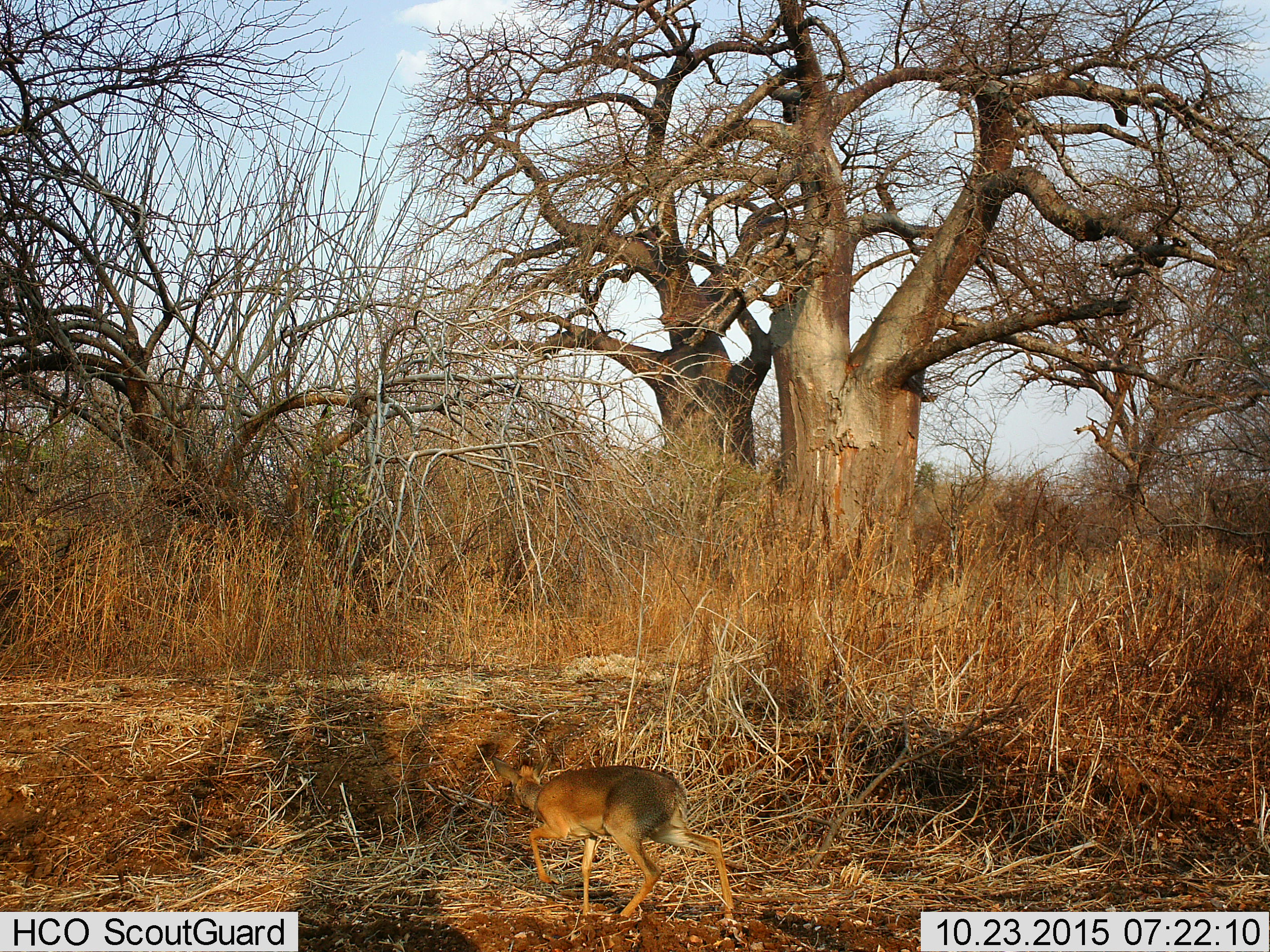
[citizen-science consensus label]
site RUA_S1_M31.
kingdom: Animalia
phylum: Chordata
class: Mammalia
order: Artiodactyla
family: Bovidae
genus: Madoqua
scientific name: Madoqua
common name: dik-dik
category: dikdik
Dikdik (dik-dik) (Madoqua), count 1. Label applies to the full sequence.